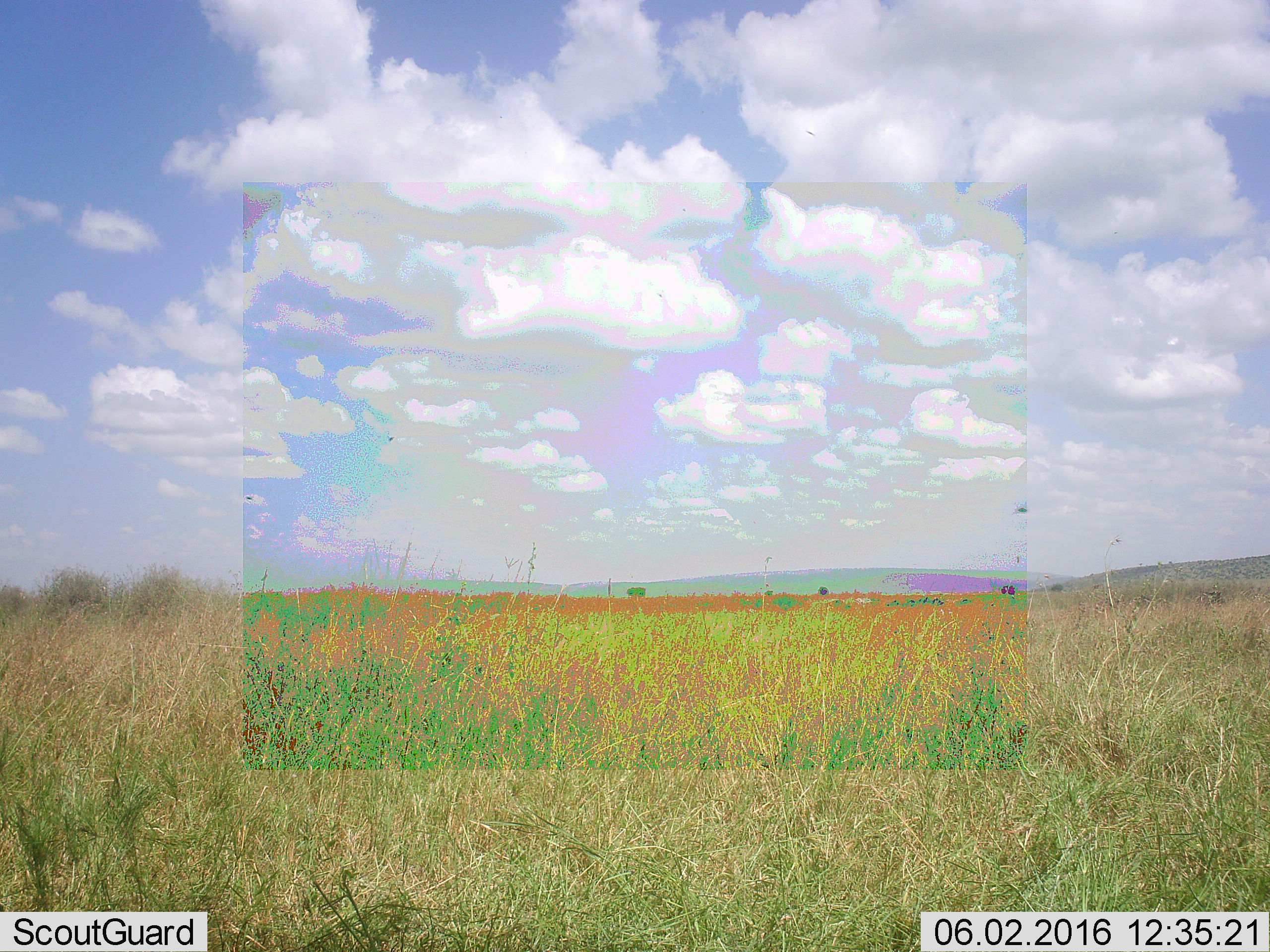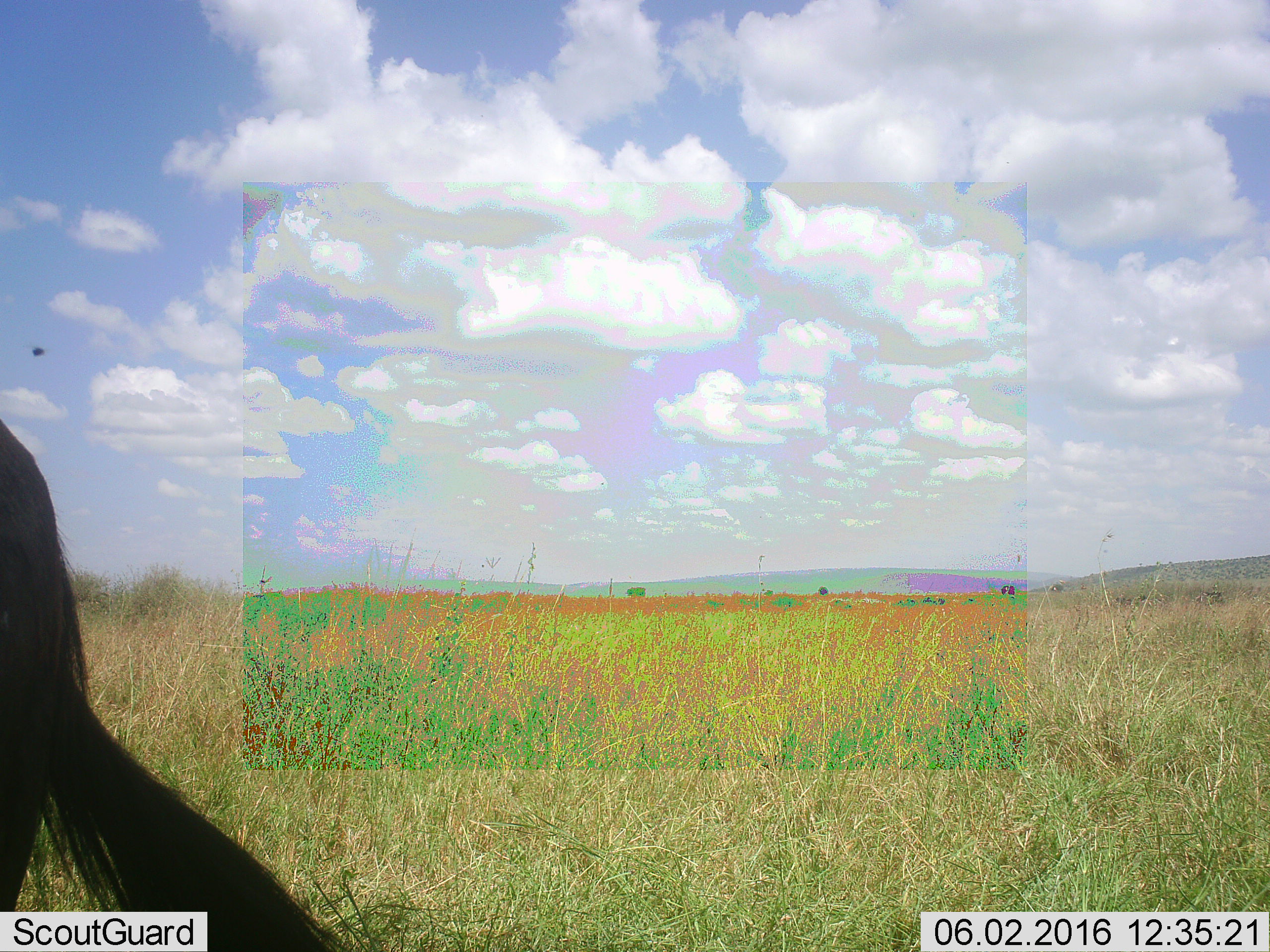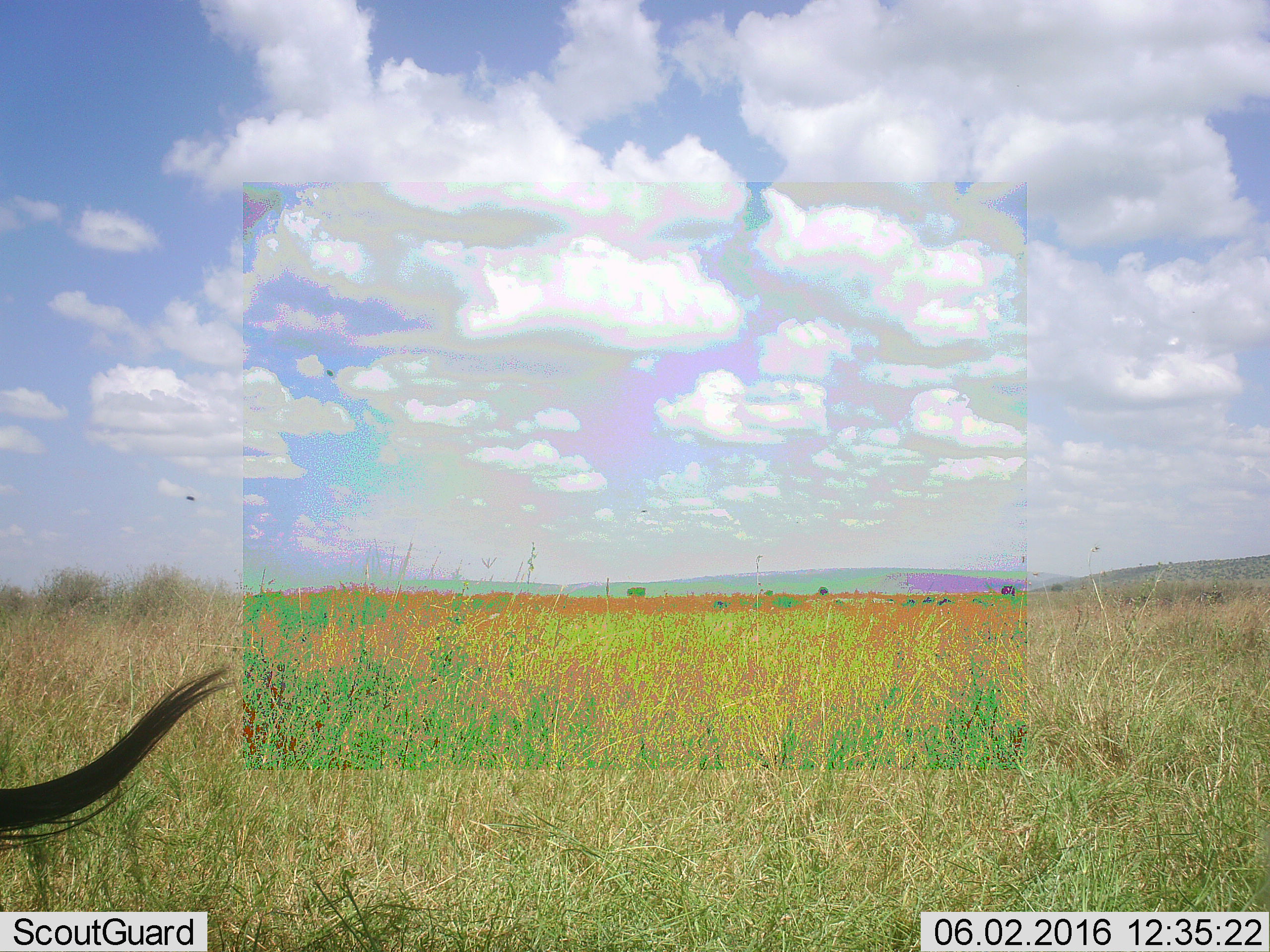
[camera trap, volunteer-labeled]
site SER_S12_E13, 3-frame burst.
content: unidentified animal